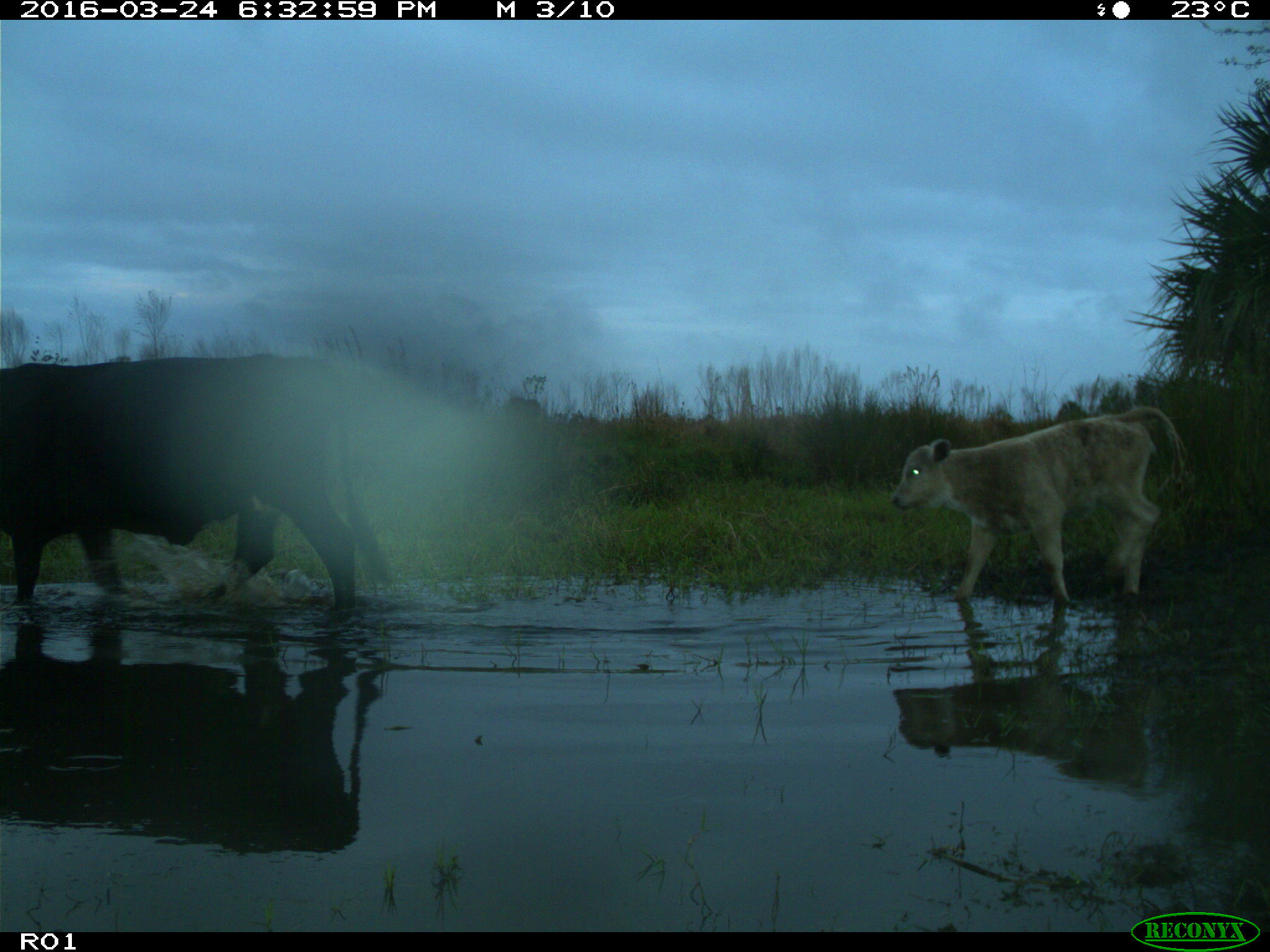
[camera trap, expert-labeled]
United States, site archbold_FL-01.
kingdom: Animalia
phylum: Chordata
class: Mammalia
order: Artiodactyla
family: Bovidae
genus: Bos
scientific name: Bos taurus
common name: domestic cow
Bos taurus (domestic cow).